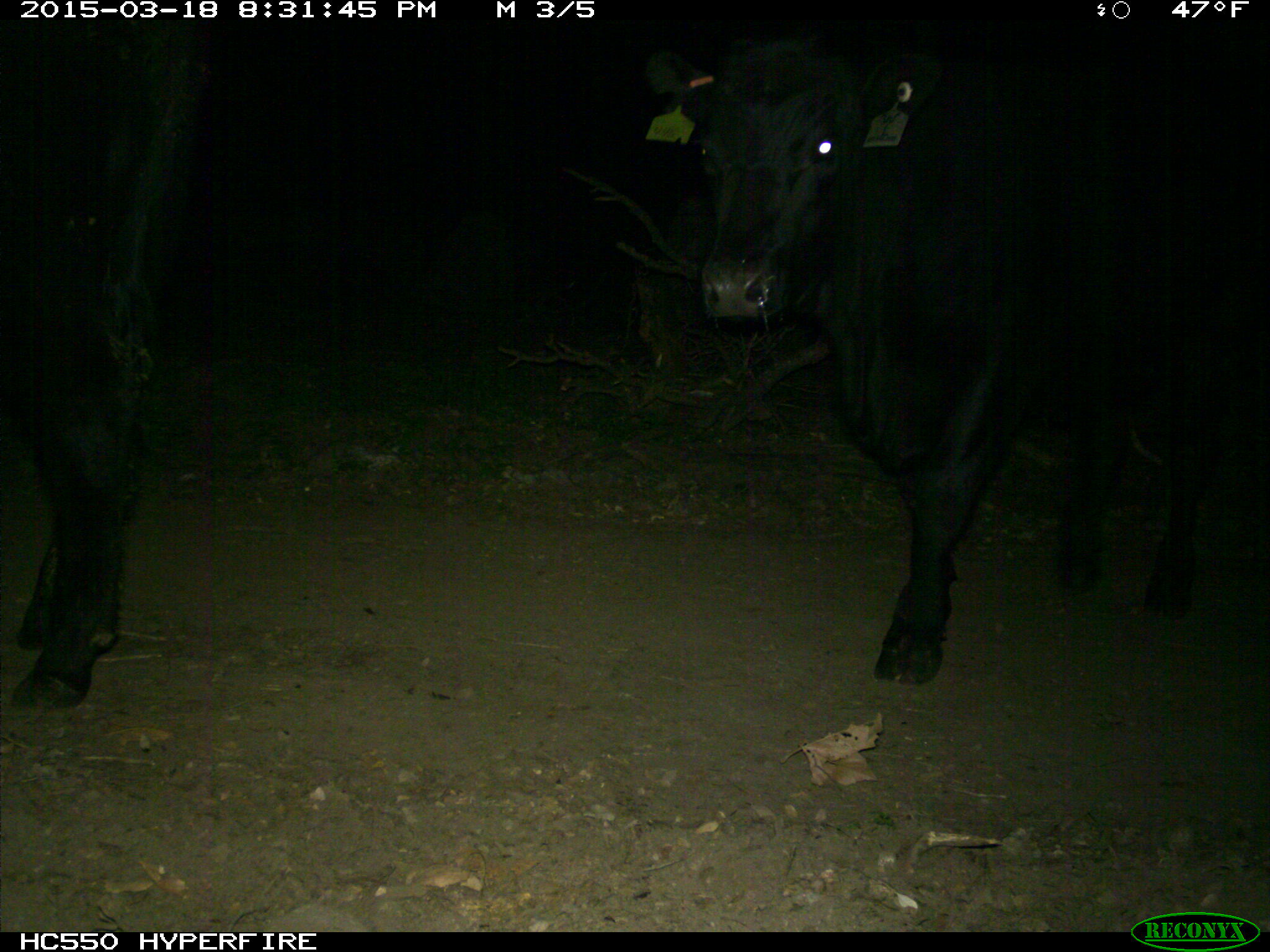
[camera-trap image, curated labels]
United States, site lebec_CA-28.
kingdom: Animalia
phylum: Chordata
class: Mammalia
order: Artiodactyla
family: Bovidae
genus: Bos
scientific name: Bos taurus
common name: domestic cow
Bos taurus (domestic cow).